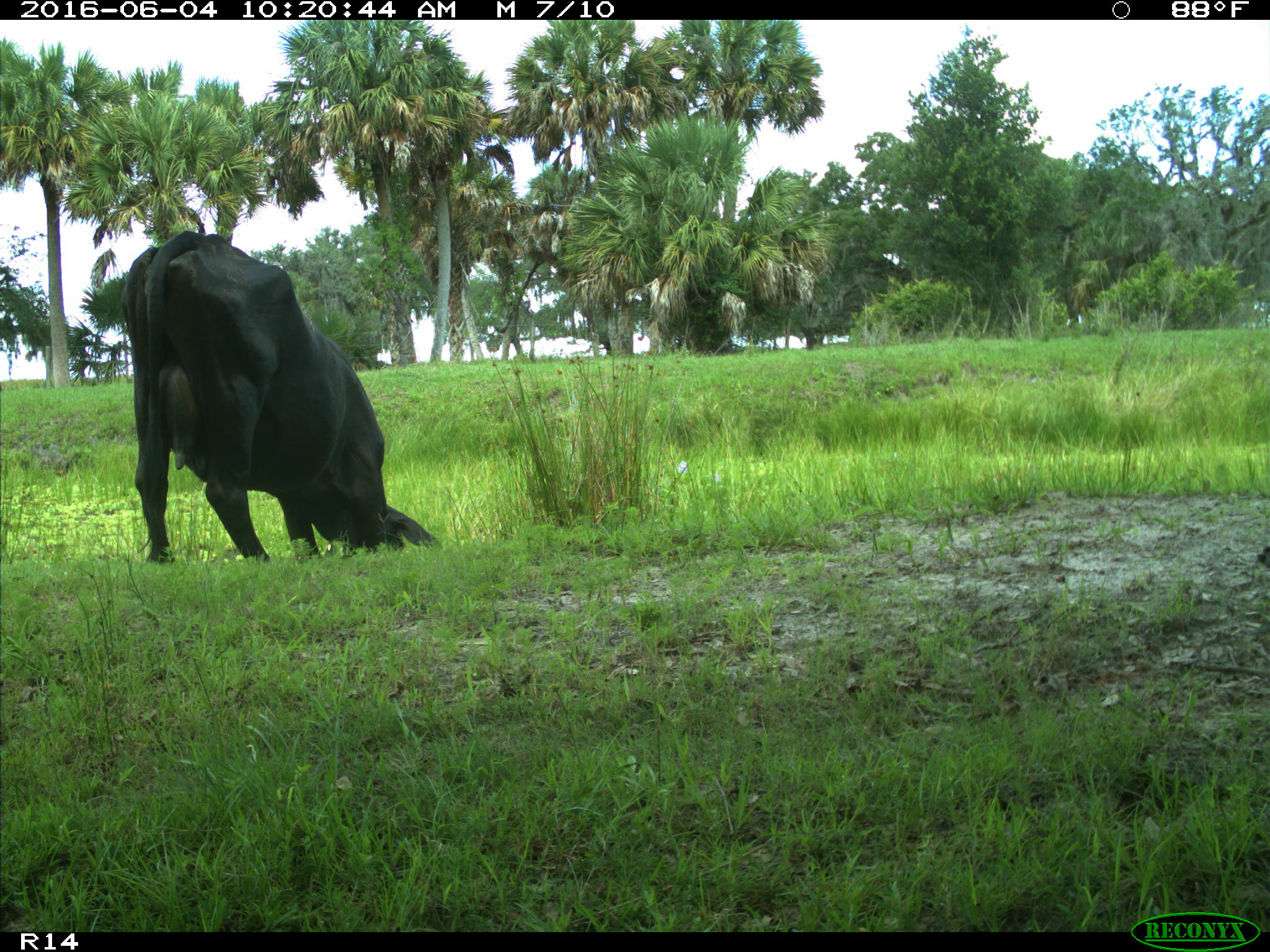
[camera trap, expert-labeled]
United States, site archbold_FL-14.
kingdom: Animalia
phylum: Chordata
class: Mammalia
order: Artiodactyla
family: Bovidae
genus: Bos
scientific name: Bos taurus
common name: domestic cow